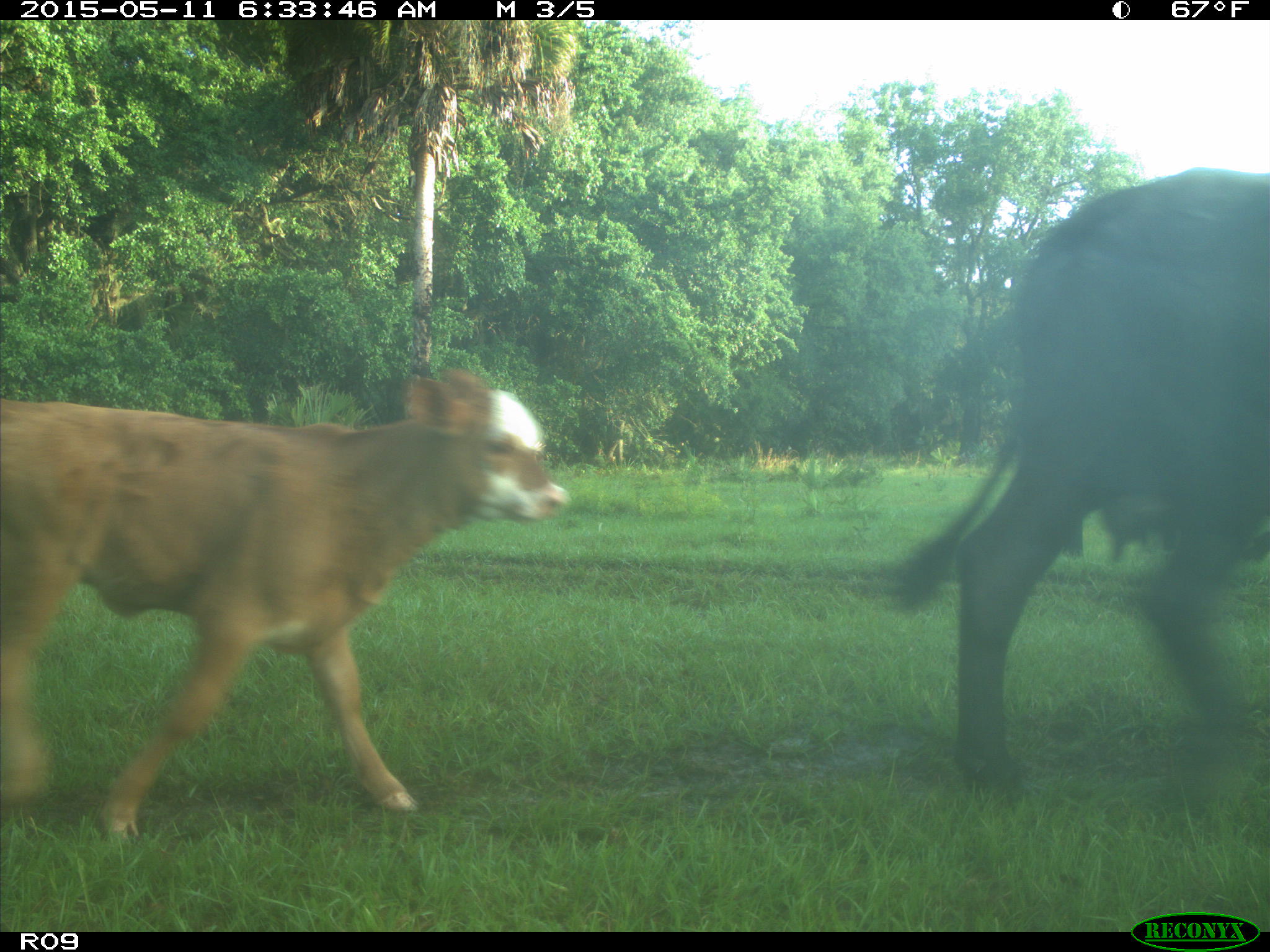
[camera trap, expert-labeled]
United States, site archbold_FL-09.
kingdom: Animalia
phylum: Chordata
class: Mammalia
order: Artiodactyla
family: Bovidae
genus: Bos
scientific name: Bos taurus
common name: domestic cow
Bos taurus (domestic cow).